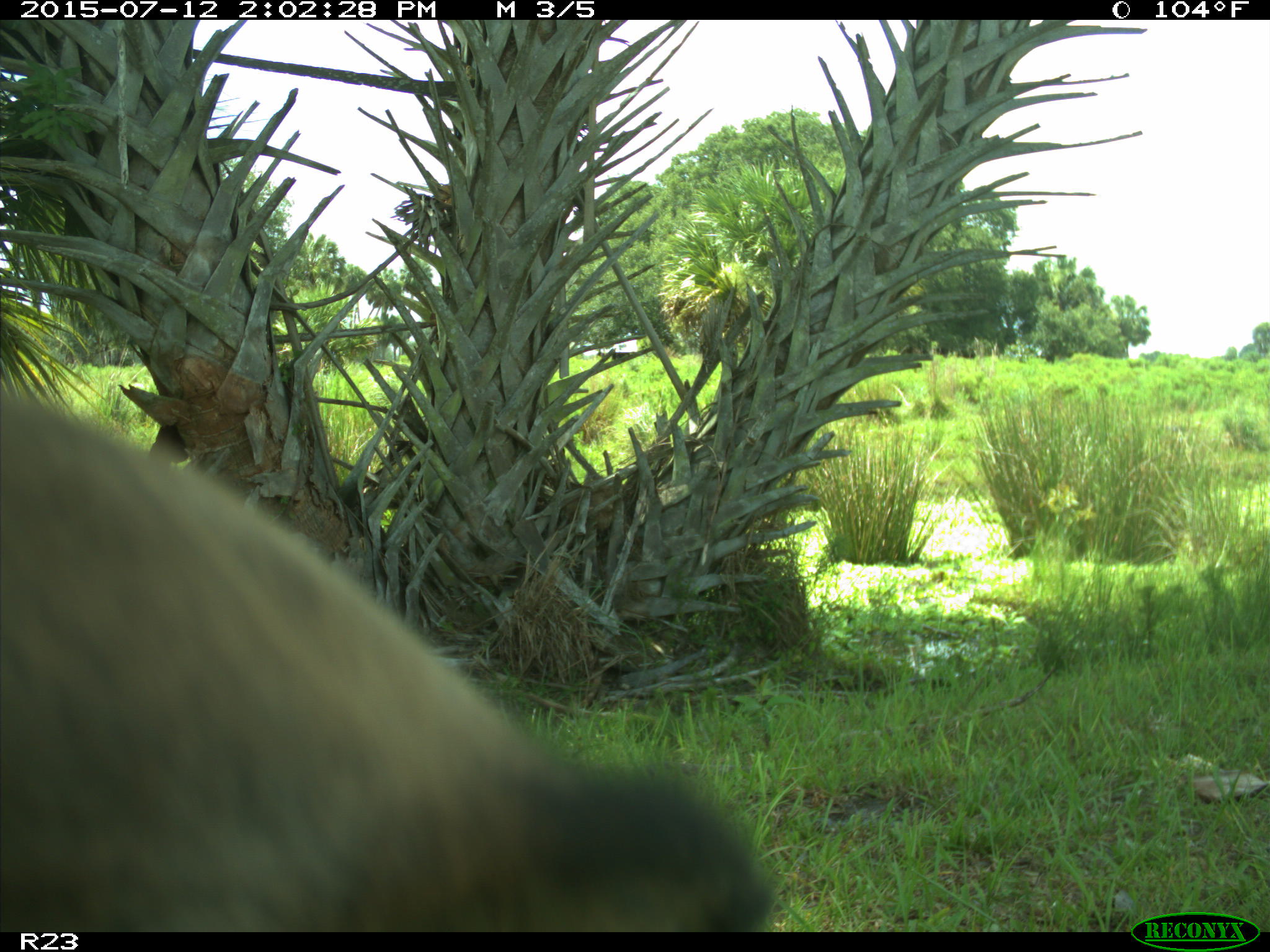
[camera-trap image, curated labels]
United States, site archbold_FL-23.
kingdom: Animalia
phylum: Chordata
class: Mammalia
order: Artiodactyla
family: Bovidae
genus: Bos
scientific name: Bos taurus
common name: domestic cow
Bos taurus (domestic cow).